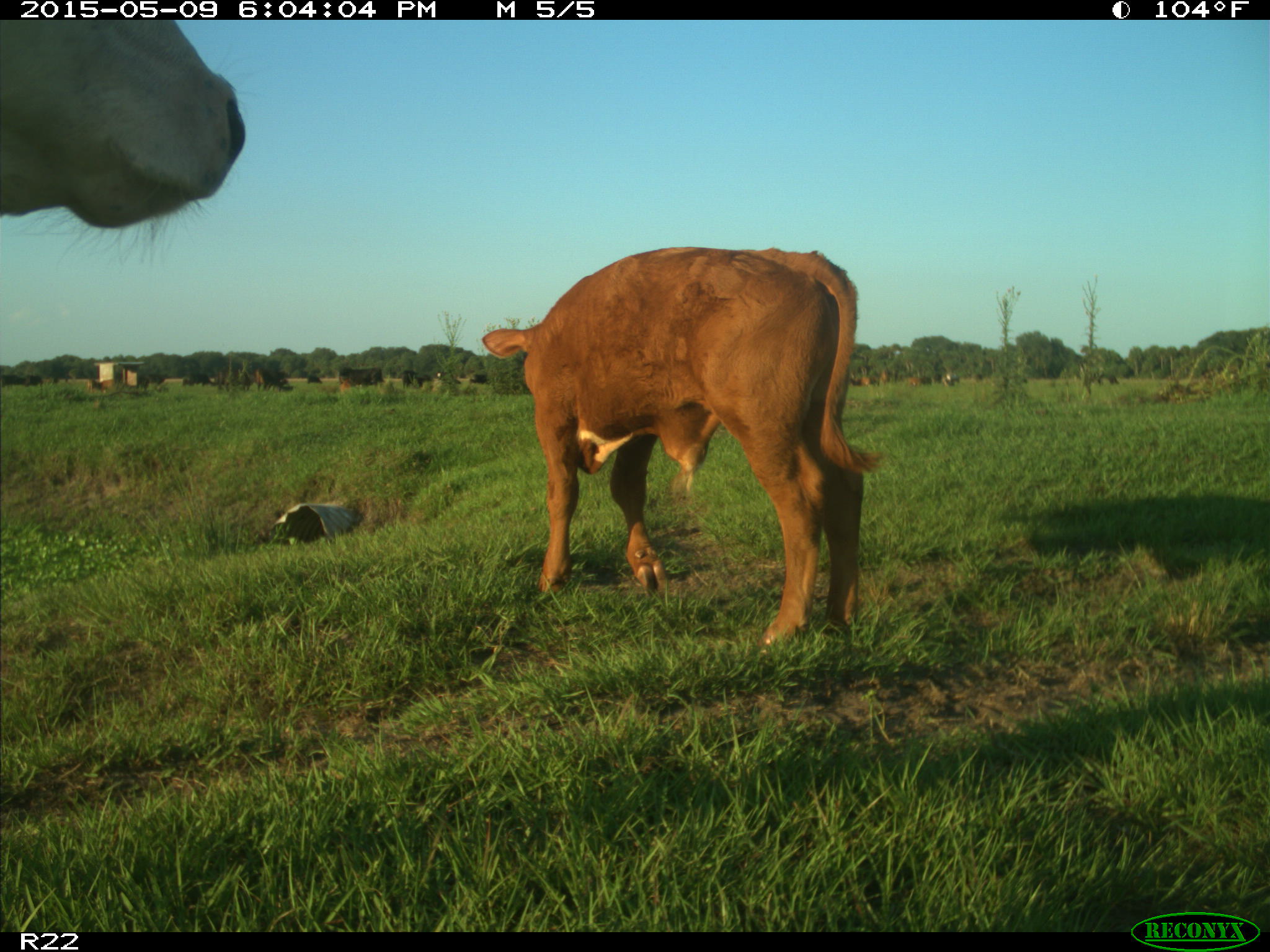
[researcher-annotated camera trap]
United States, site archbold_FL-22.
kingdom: Animalia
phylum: Chordata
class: Mammalia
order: Artiodactyla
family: Bovidae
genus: Bos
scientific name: Bos taurus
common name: domestic cow